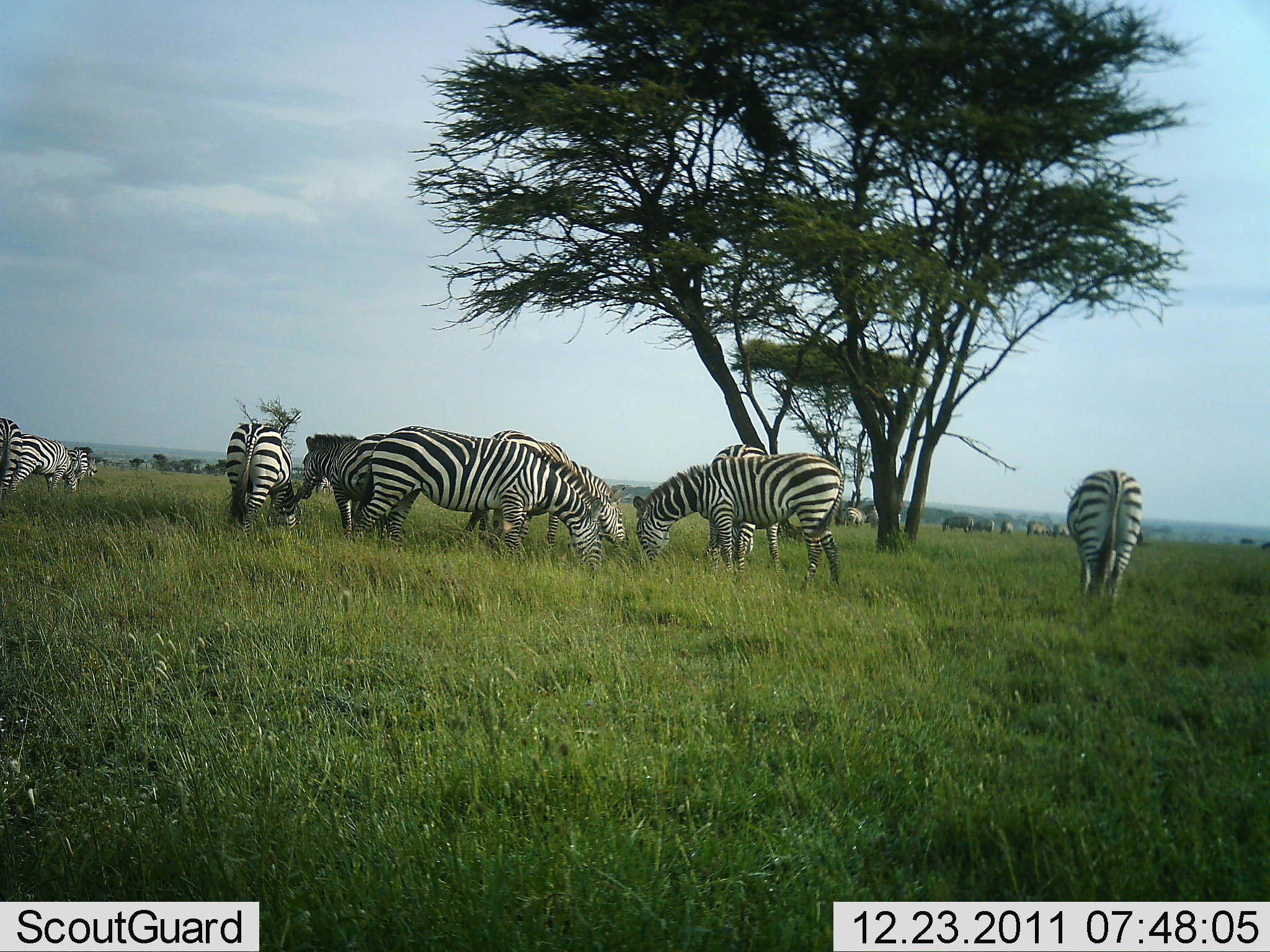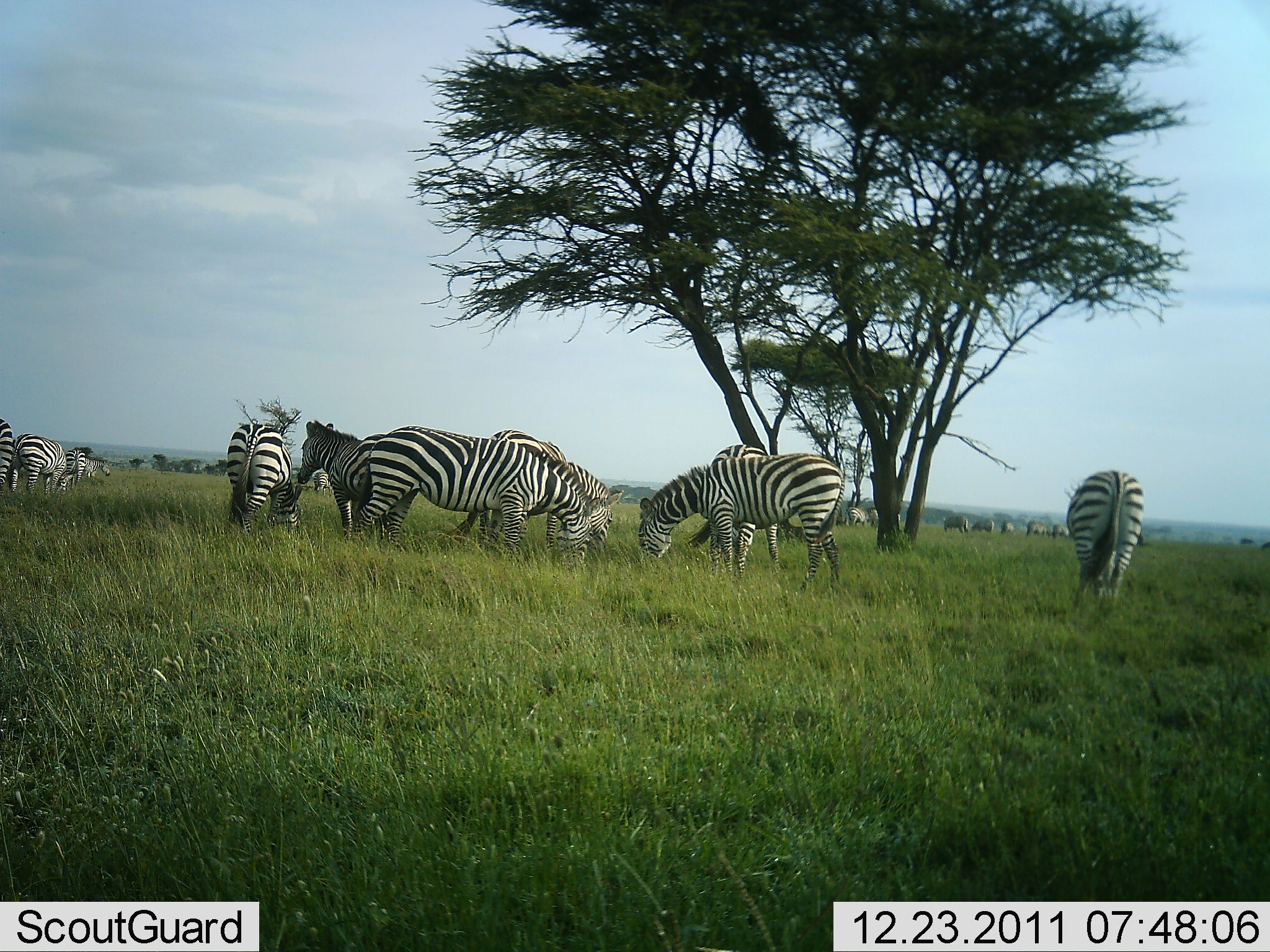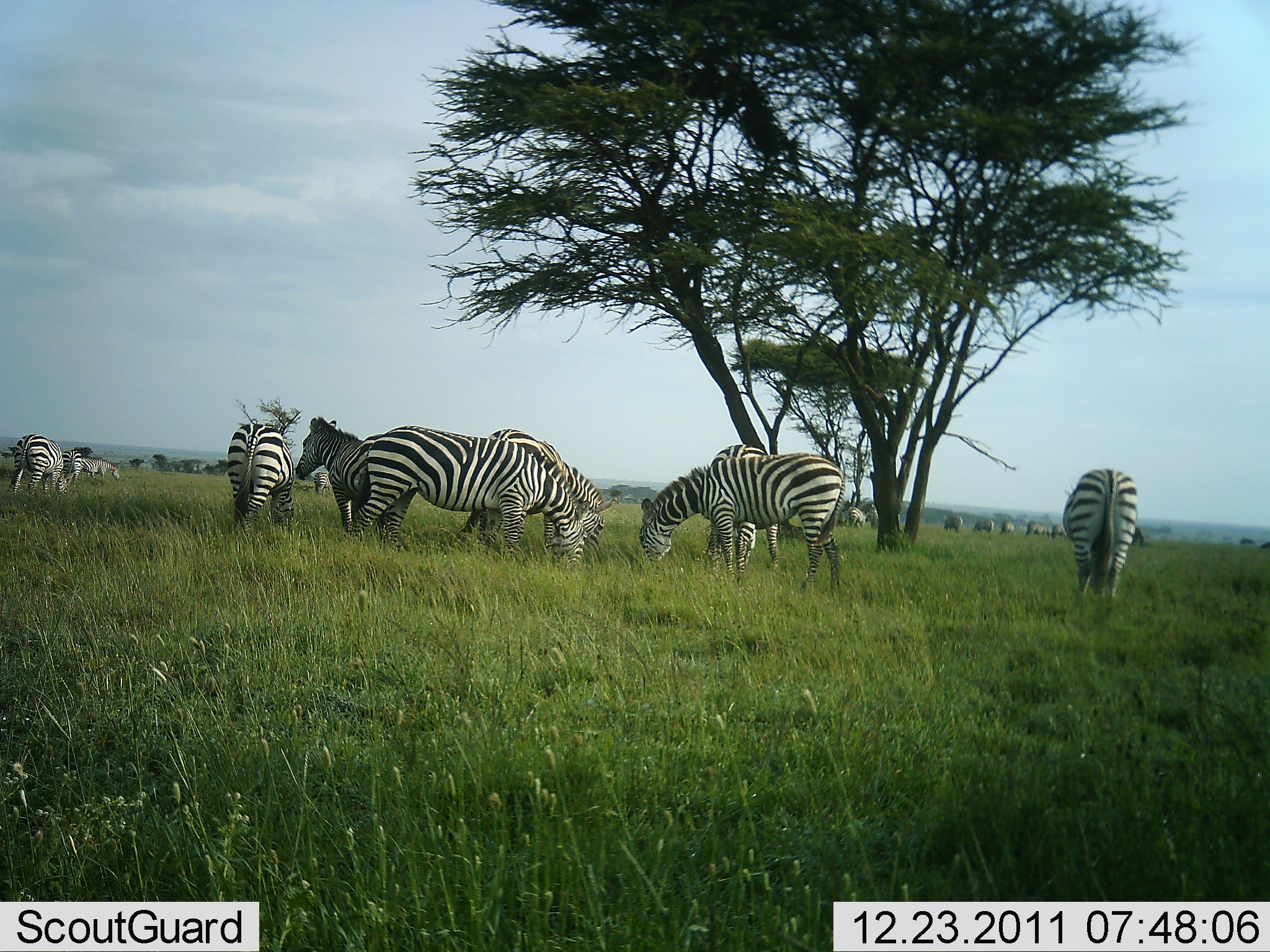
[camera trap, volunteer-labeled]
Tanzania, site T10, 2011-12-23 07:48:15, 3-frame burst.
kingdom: Animalia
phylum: Chordata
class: Mammalia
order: Perissodactyla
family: Equidae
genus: Equus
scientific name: Equus quagga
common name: plains zebra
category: zebra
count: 11-50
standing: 60%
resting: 7%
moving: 7%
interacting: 13%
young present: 0%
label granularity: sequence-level